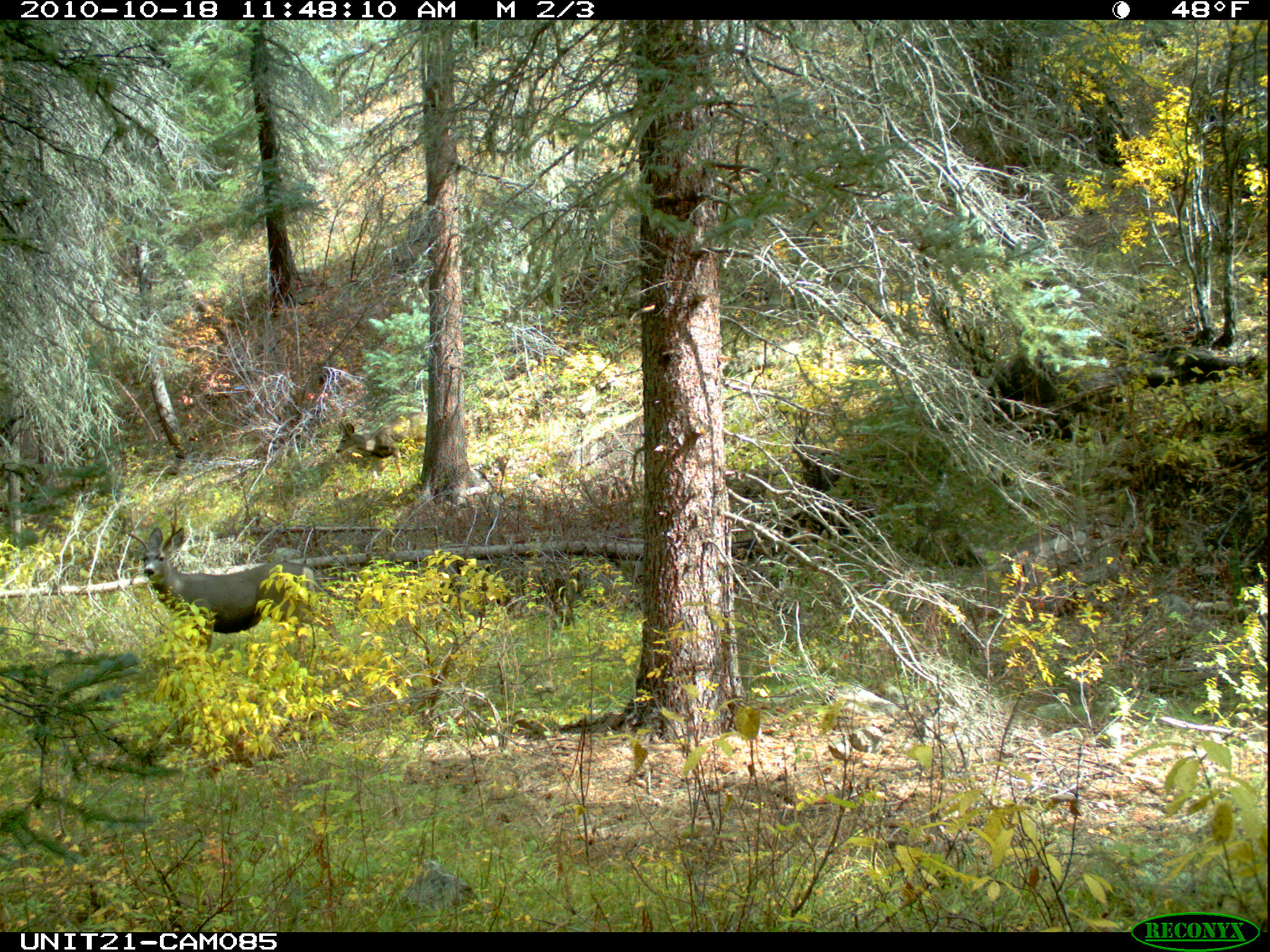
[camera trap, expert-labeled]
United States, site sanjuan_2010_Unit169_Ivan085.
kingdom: Animalia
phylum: Chordata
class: Mammalia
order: Artiodactyla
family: Cervidae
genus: Odocoileus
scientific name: Odocoileus hemionus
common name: mule deer